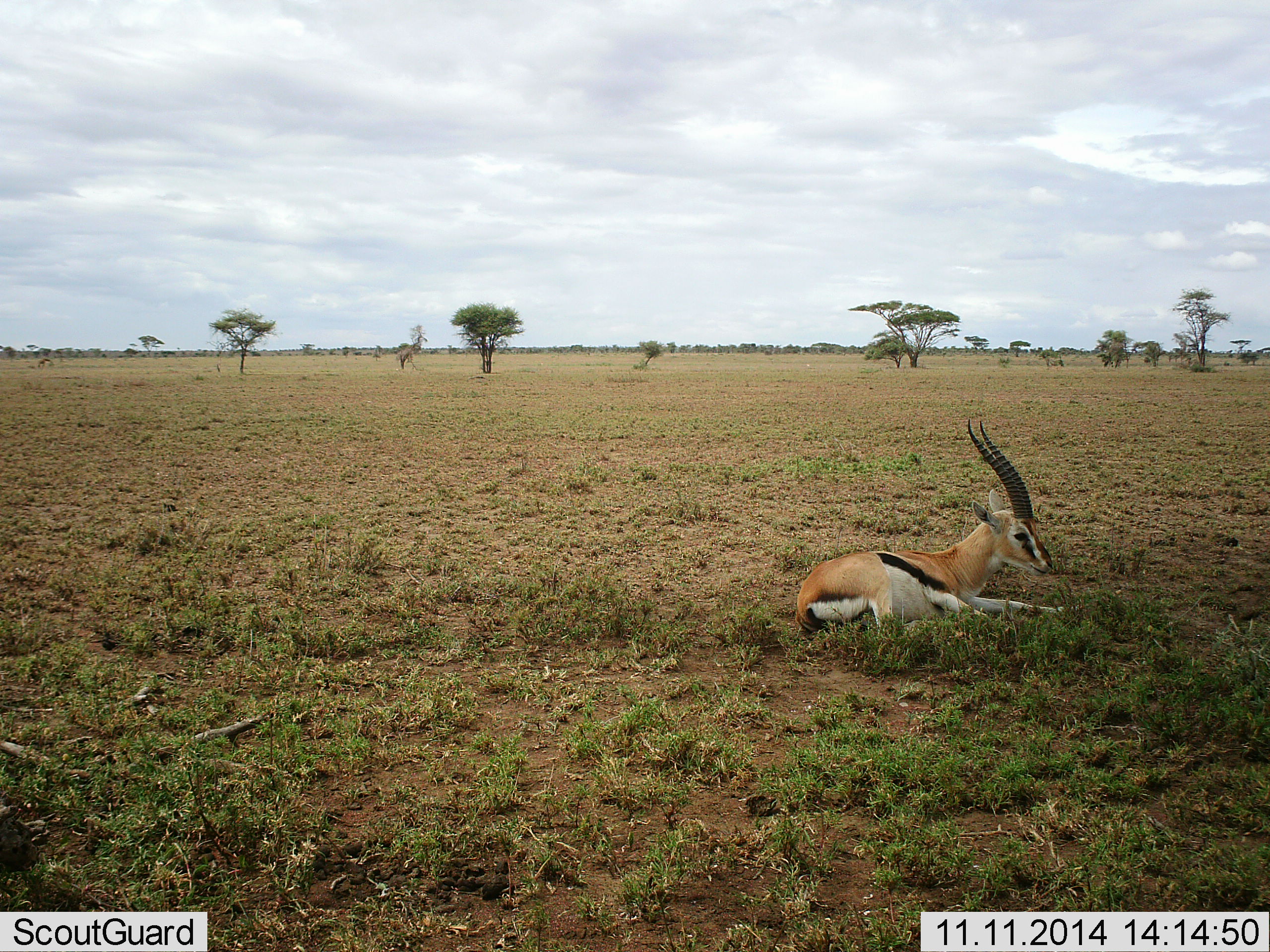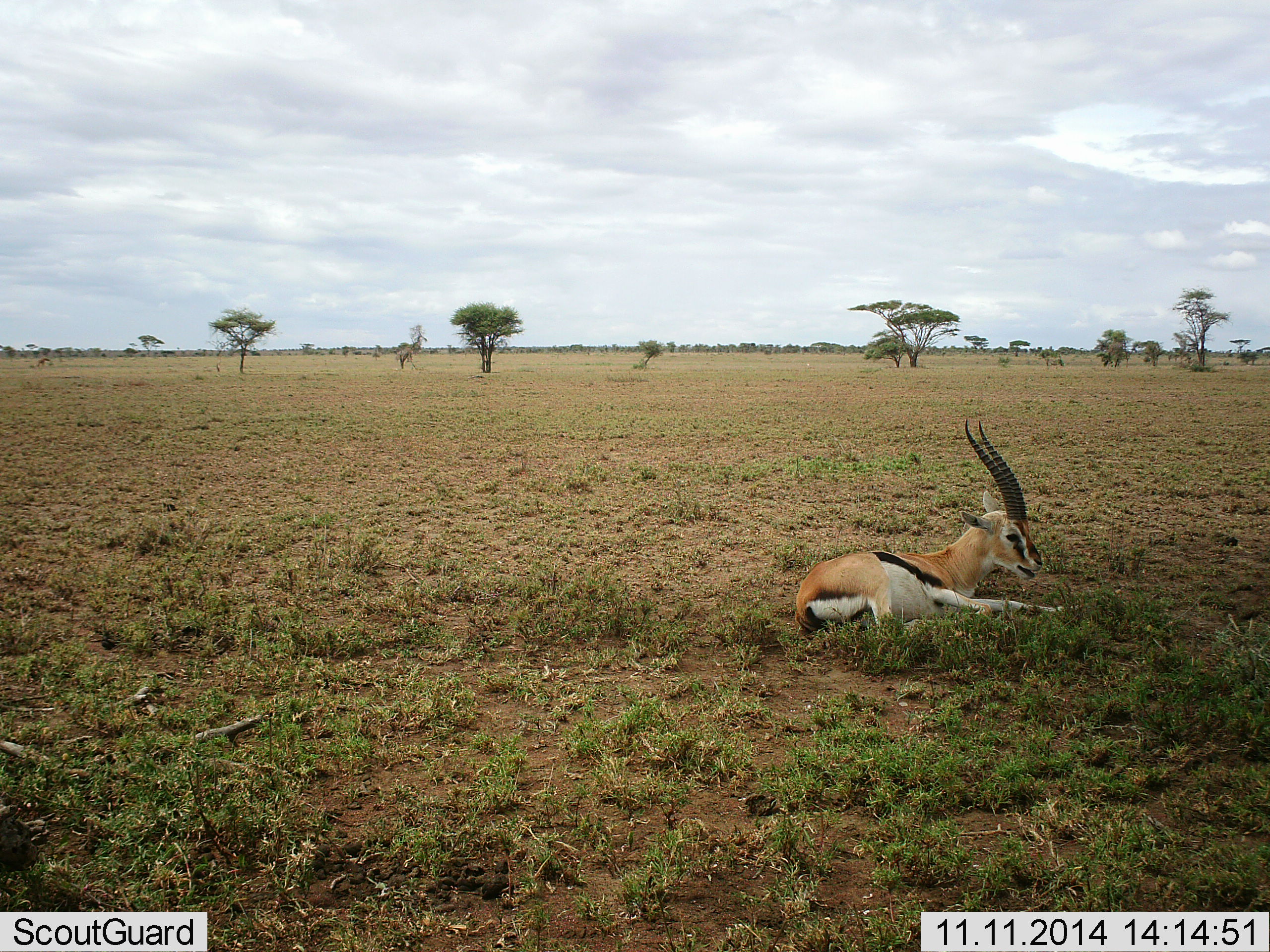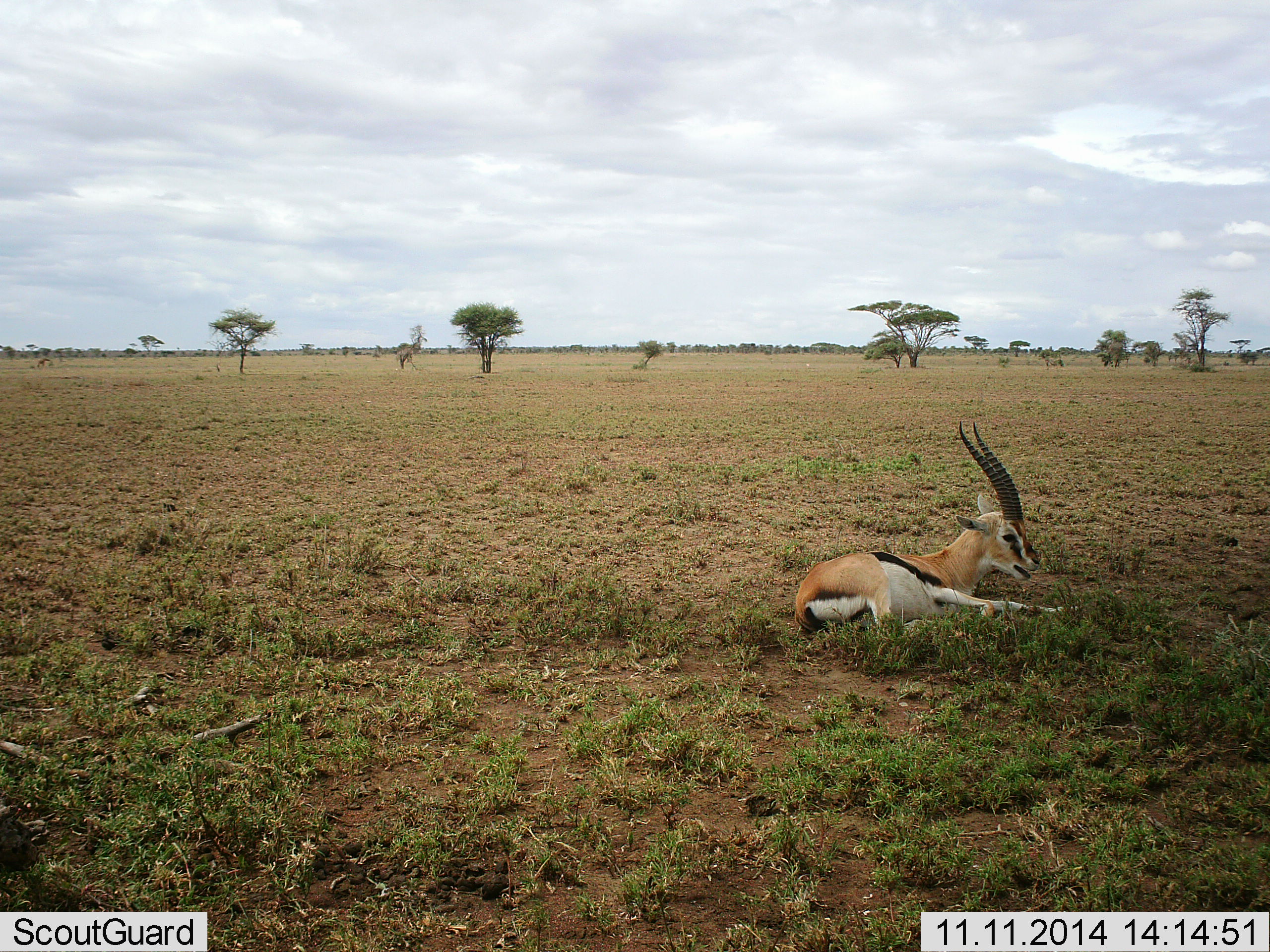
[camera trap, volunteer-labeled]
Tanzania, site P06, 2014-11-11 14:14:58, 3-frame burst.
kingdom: Animalia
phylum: Chordata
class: Mammalia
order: Artiodactyla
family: Bovidae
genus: Eudorcas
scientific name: Eudorcas thomsonii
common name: thomson's gazelle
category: gazellethomsons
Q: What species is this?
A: Gazellethomsons (thomson's gazelle) (Eudorcas thomsonii).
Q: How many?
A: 1.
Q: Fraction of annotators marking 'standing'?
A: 10%.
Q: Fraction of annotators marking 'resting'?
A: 100%.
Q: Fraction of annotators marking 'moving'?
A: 0%.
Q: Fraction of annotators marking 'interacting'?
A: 0%.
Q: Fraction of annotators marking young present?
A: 0%.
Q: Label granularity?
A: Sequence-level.